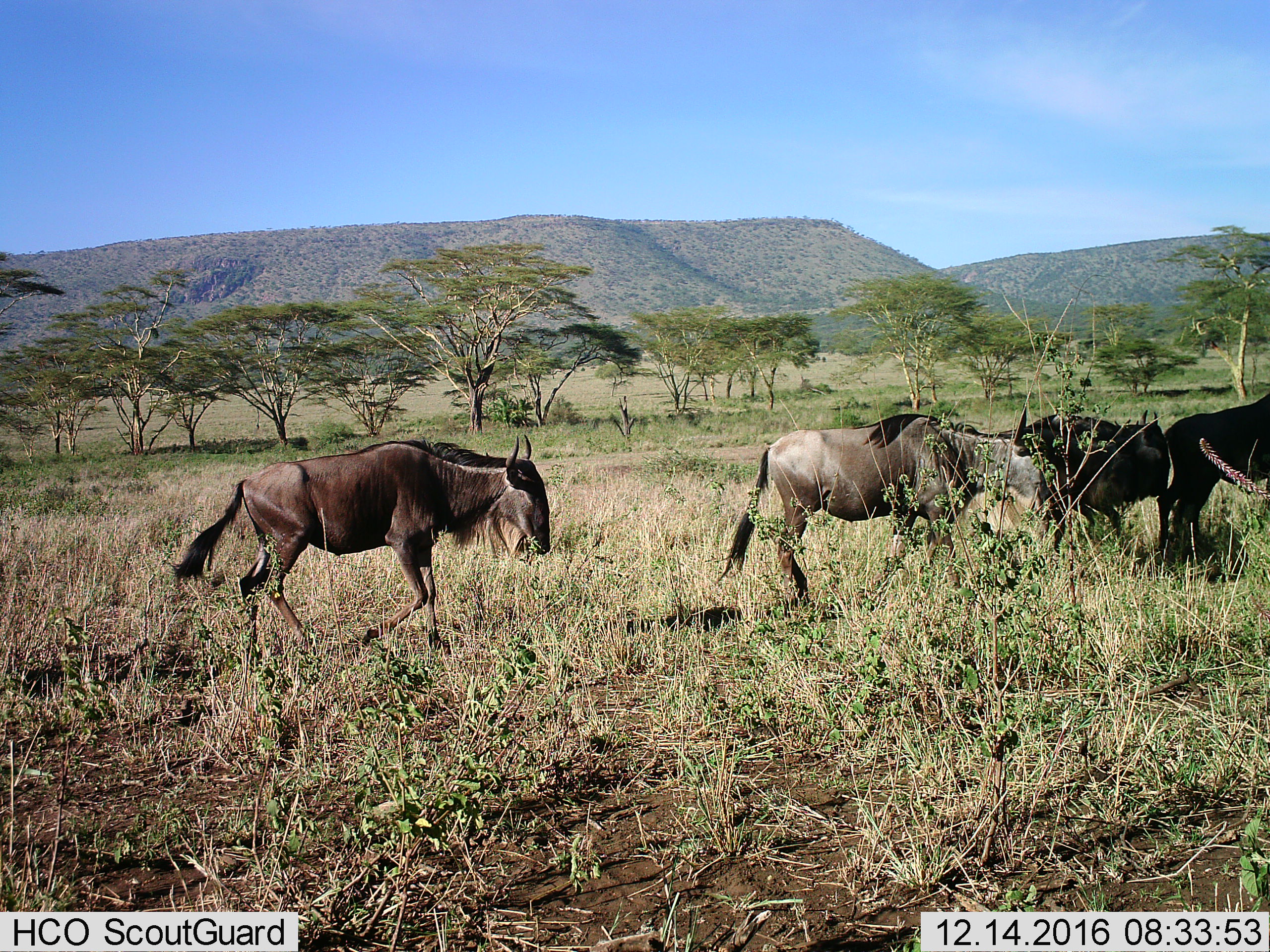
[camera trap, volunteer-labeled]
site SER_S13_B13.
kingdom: Animalia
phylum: Chordata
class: Mammalia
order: Artiodactyla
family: Bovidae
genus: Connochaetes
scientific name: Connochaetes taurinus taurinus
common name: blue wildebeest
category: wildebeestblue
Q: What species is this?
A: Wildebeestblue (blue wildebeest) (Connochaetes taurinus taurinus).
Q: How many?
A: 4.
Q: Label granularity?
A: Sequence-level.